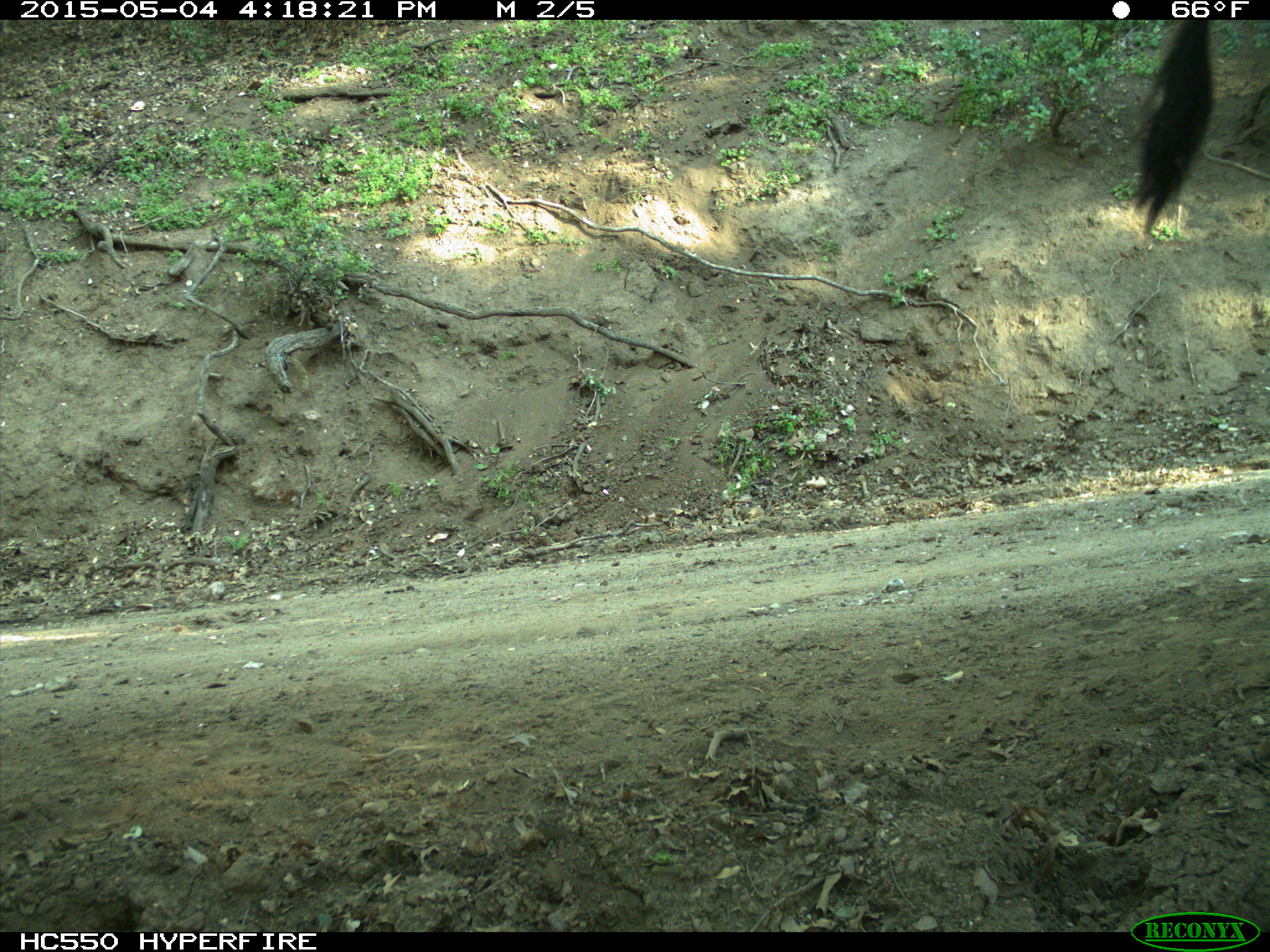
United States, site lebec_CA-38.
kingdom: Animalia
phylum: Chordata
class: Mammalia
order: Artiodactyla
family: Bovidae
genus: Bos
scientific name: Bos taurus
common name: domestic cow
Bos taurus (domestic cow).